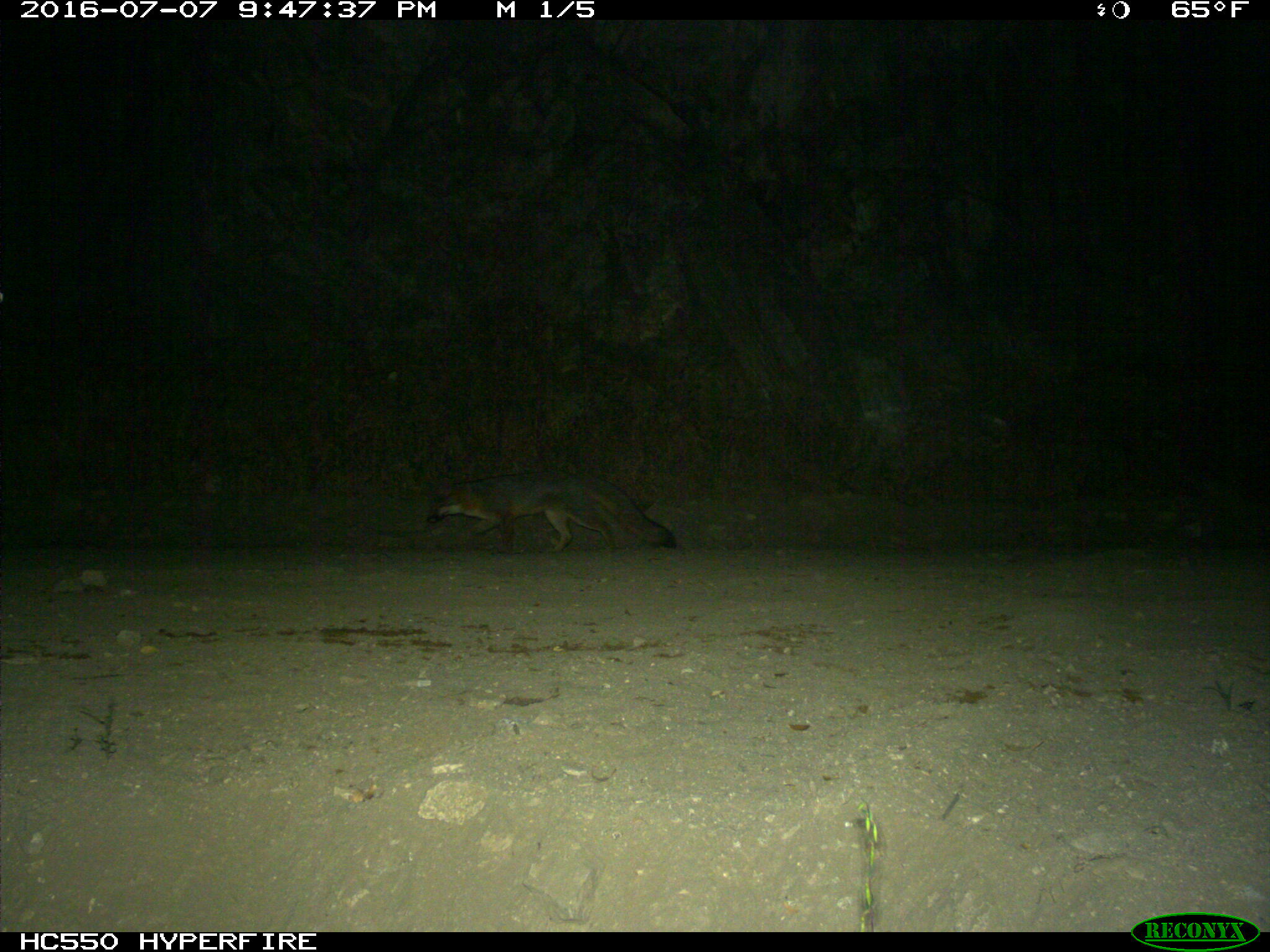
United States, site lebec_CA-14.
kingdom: Animalia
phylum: Chordata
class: Mammalia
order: Carnivora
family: Canidae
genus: Urocyon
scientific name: Urocyon cinereoargenteus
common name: gray fox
Urocyon cinereoargenteus (gray fox).